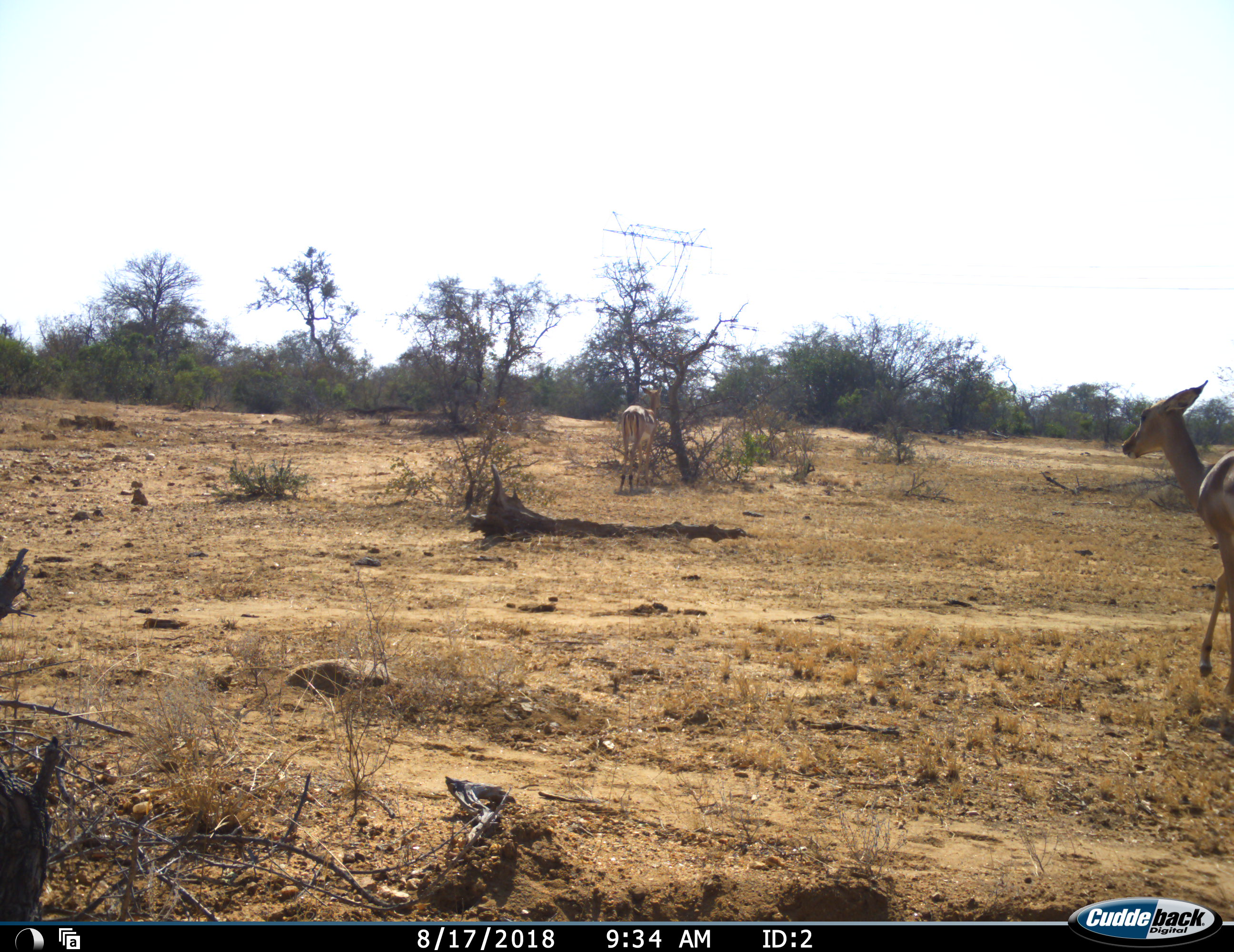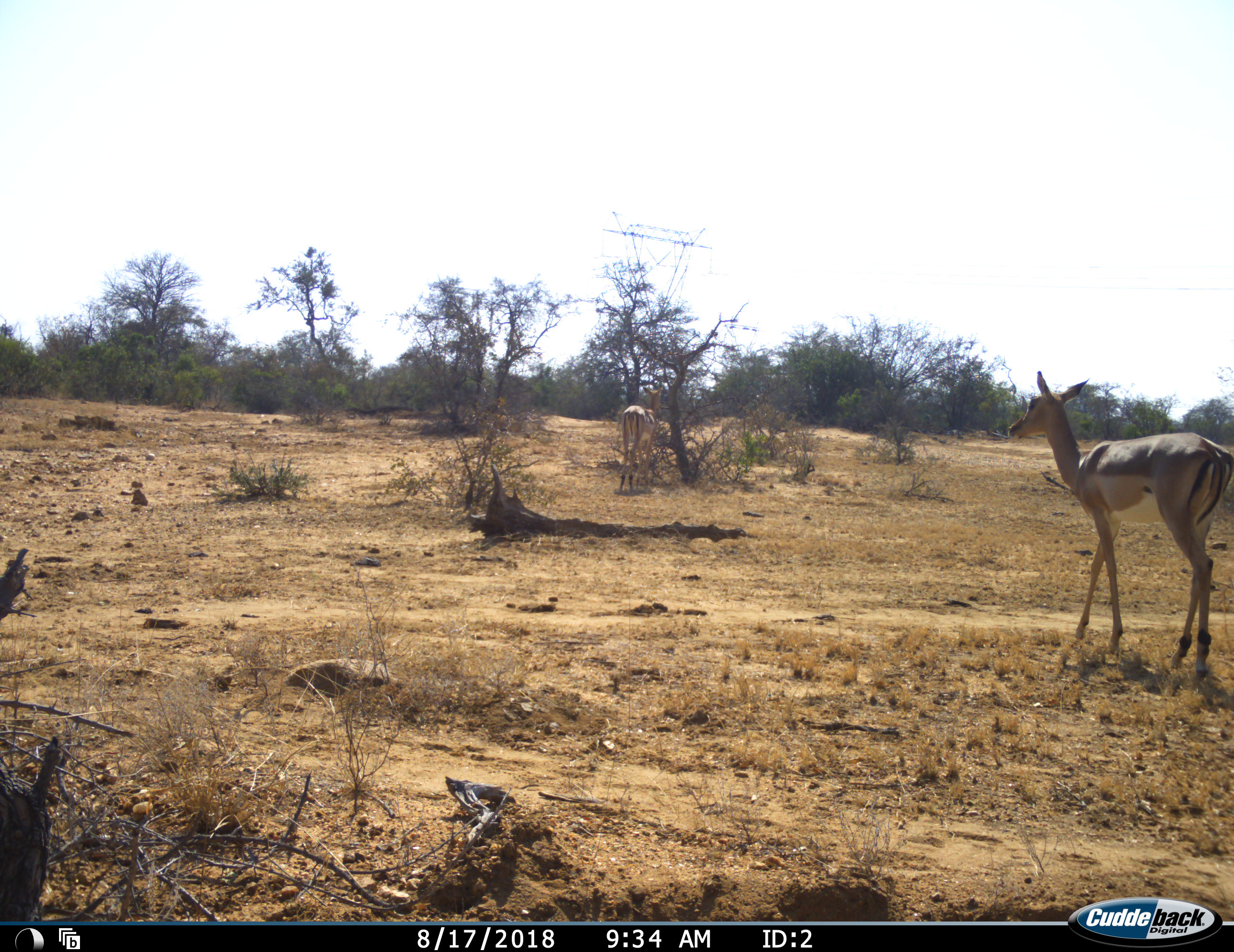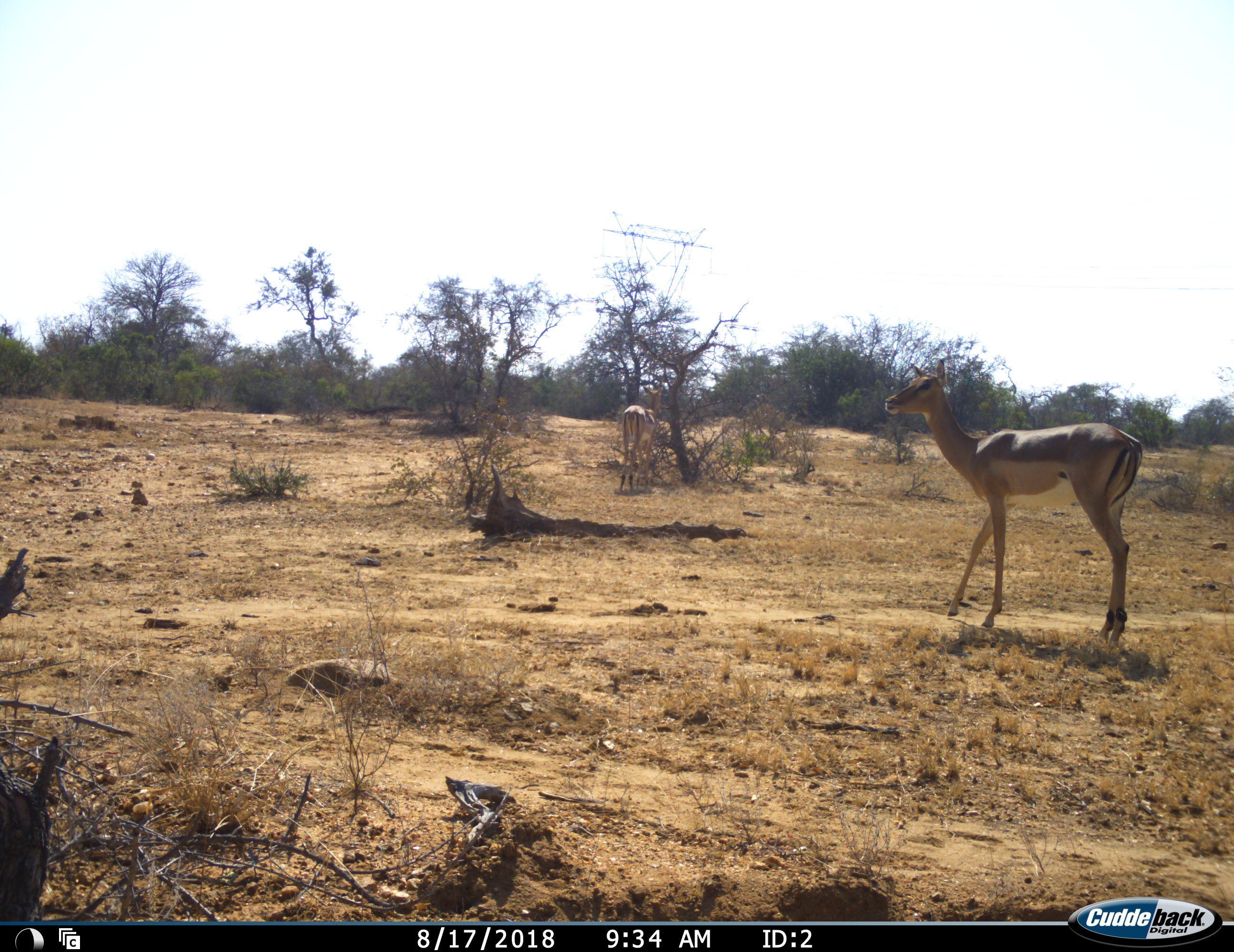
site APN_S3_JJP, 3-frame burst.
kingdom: Animalia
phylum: Chordata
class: Mammalia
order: Artiodactyla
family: Bovidae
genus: Aepyceros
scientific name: Aepyceros melampus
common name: impala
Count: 2.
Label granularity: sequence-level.